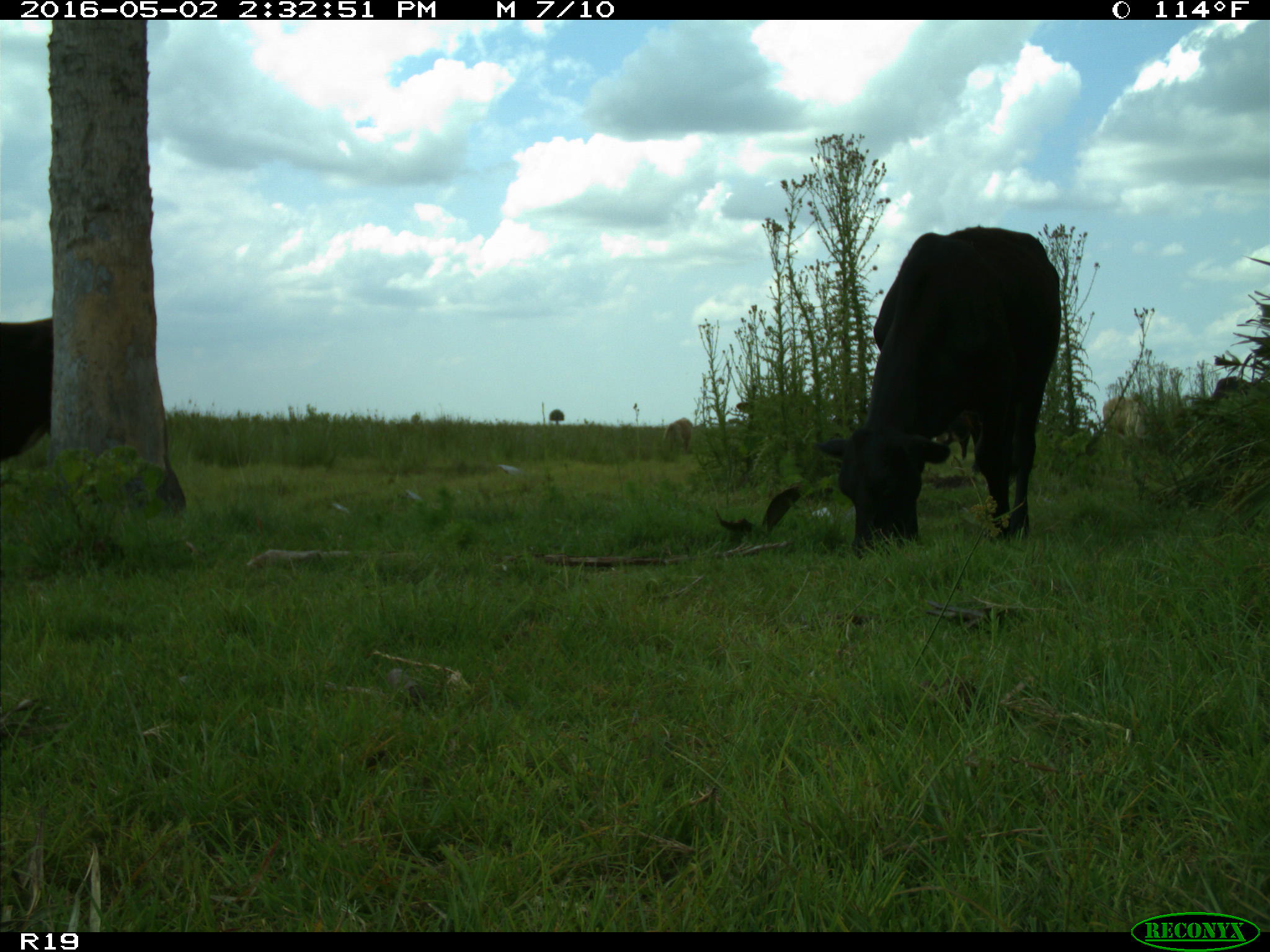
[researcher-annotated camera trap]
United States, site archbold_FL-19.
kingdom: Animalia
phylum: Chordata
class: Mammalia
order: Artiodactyla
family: Bovidae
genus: Bos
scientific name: Bos taurus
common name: domestic cow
Bos taurus (domestic cow).